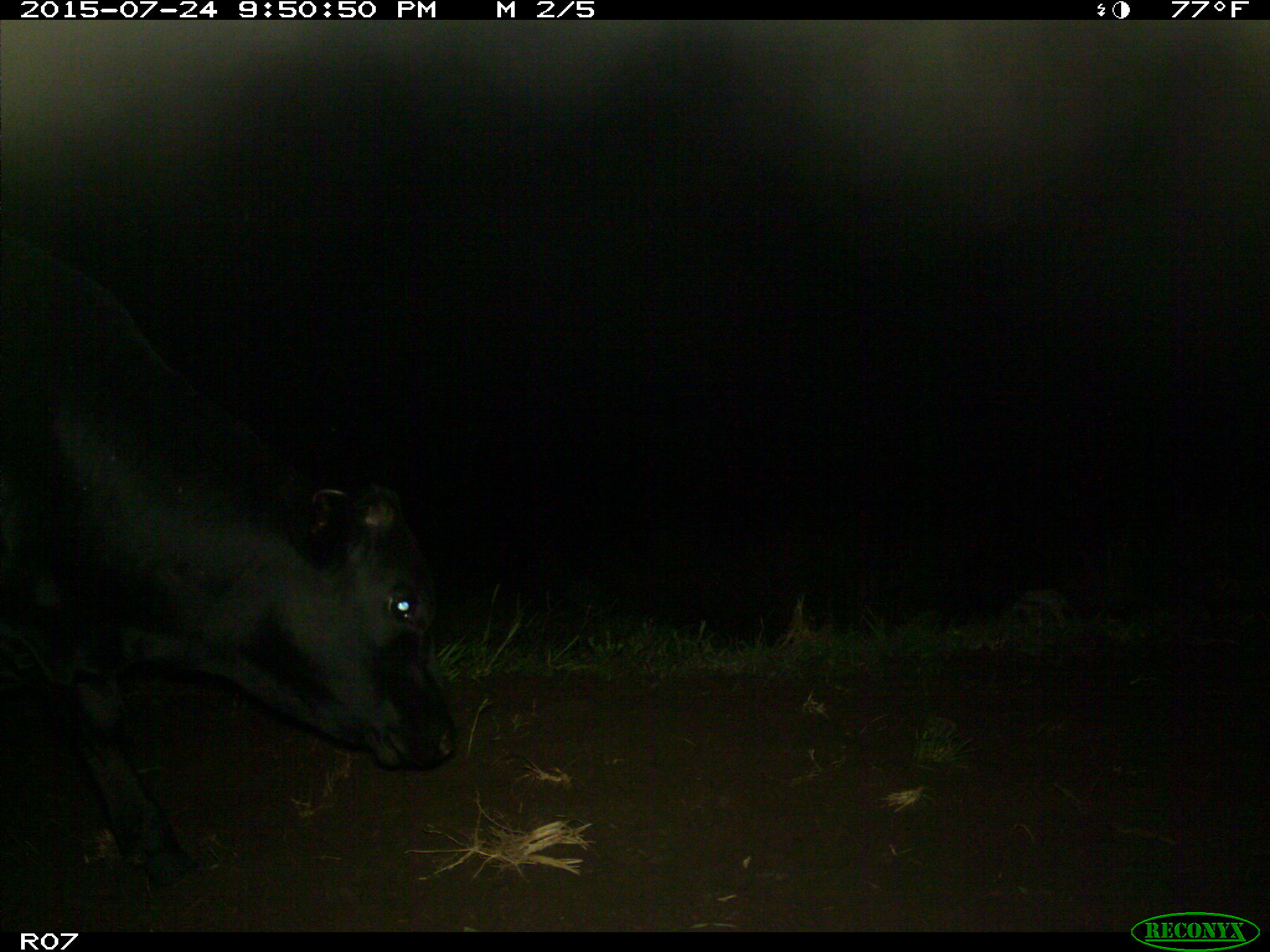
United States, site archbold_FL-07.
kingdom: Animalia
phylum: Chordata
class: Mammalia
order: Artiodactyla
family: Bovidae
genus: Bos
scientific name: Bos taurus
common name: domestic cow